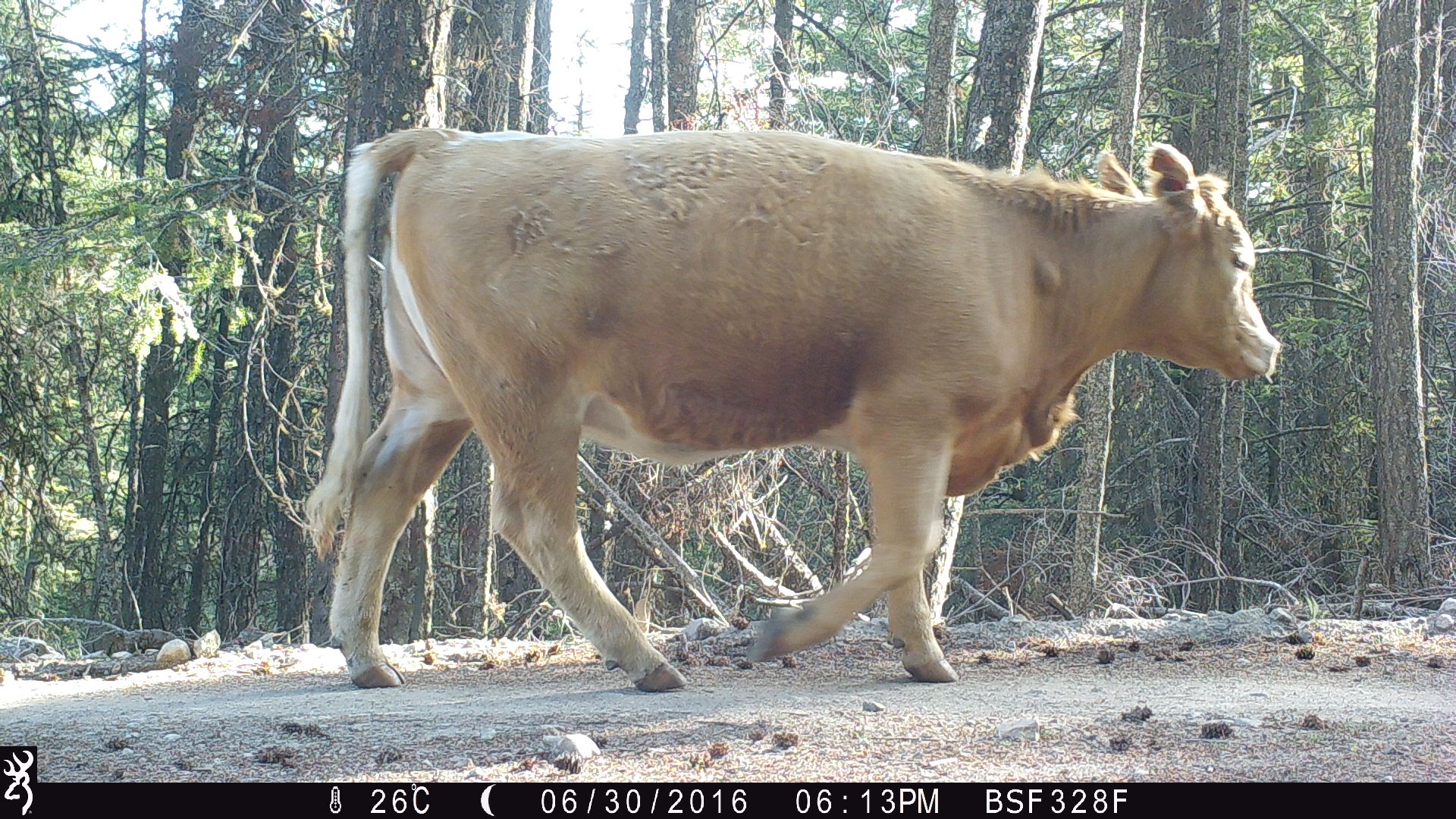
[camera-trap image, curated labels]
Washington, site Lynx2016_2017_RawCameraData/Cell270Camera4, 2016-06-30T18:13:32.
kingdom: Animalia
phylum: Chordata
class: Mammalia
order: Artiodactyla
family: Bovidae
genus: Bos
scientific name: Bos taurus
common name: domestic cattle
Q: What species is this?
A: Domestic cattle (Bos taurus).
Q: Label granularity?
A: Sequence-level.